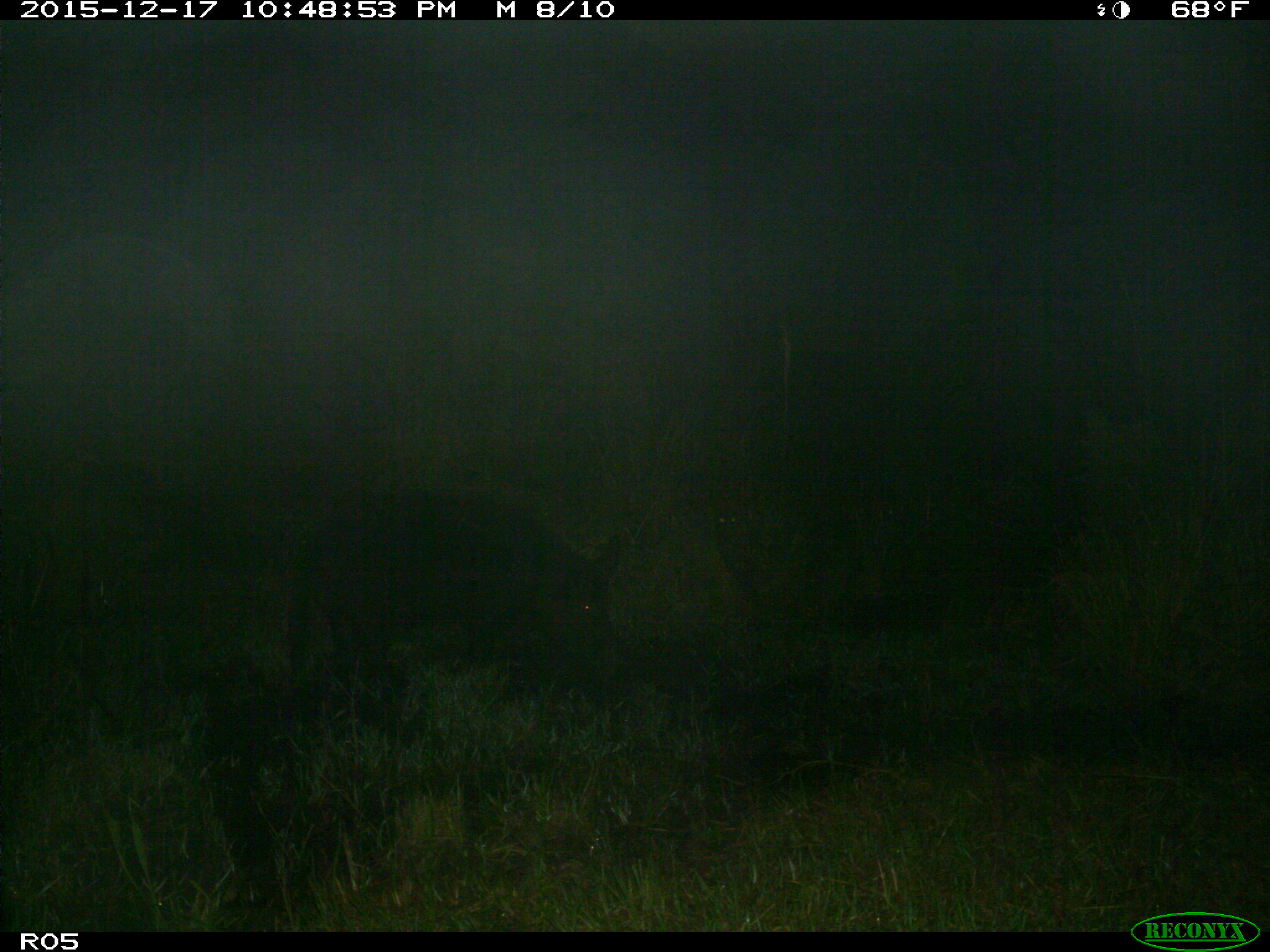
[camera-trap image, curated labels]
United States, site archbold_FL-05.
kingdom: Animalia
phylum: Chordata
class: Mammalia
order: Artiodactyla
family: Suidae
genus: Sus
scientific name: Sus scrofa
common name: wild boar